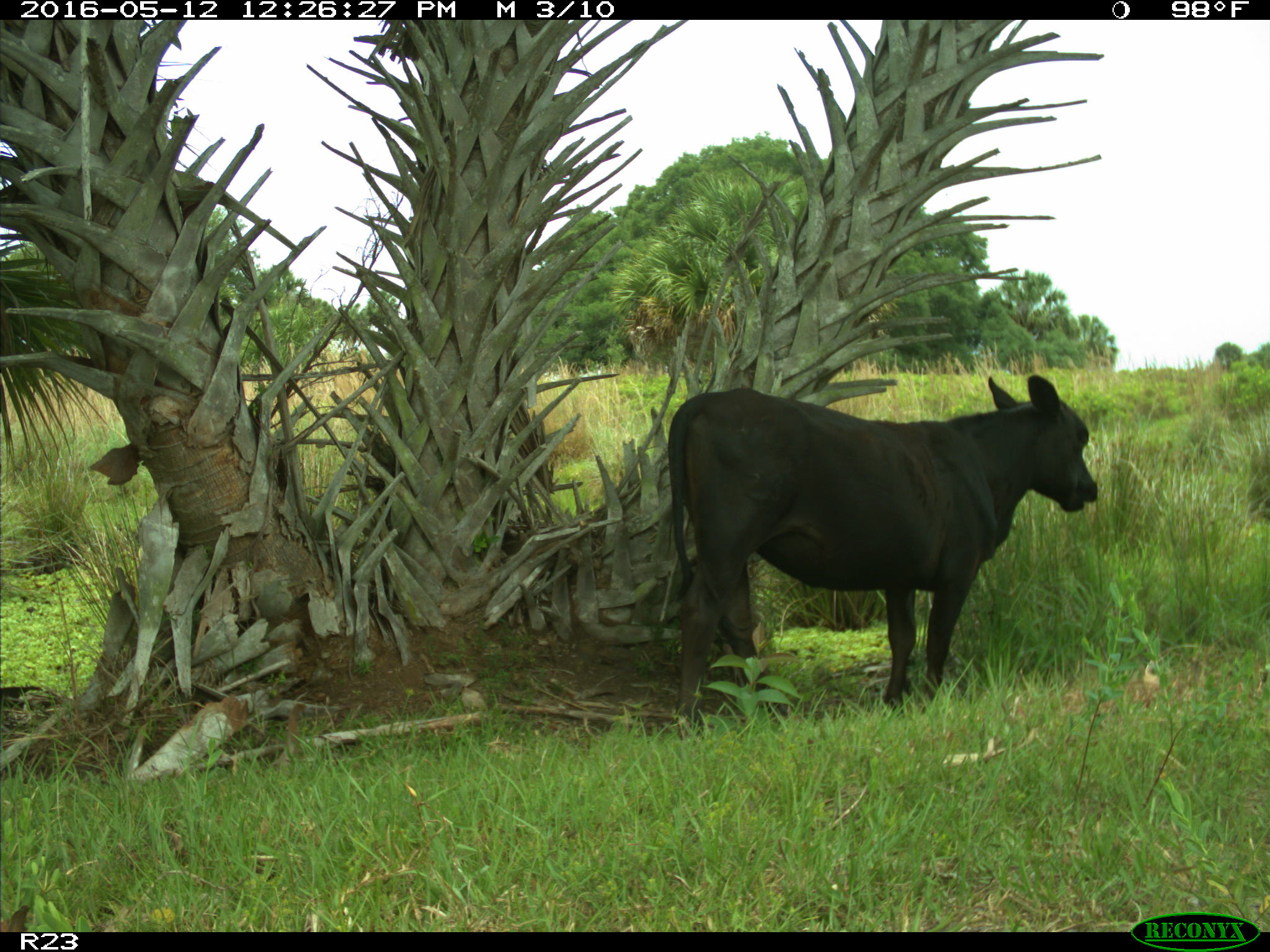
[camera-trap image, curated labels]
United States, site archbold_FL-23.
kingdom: Animalia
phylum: Chordata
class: Mammalia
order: Artiodactyla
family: Bovidae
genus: Bos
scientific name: Bos taurus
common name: domestic cow